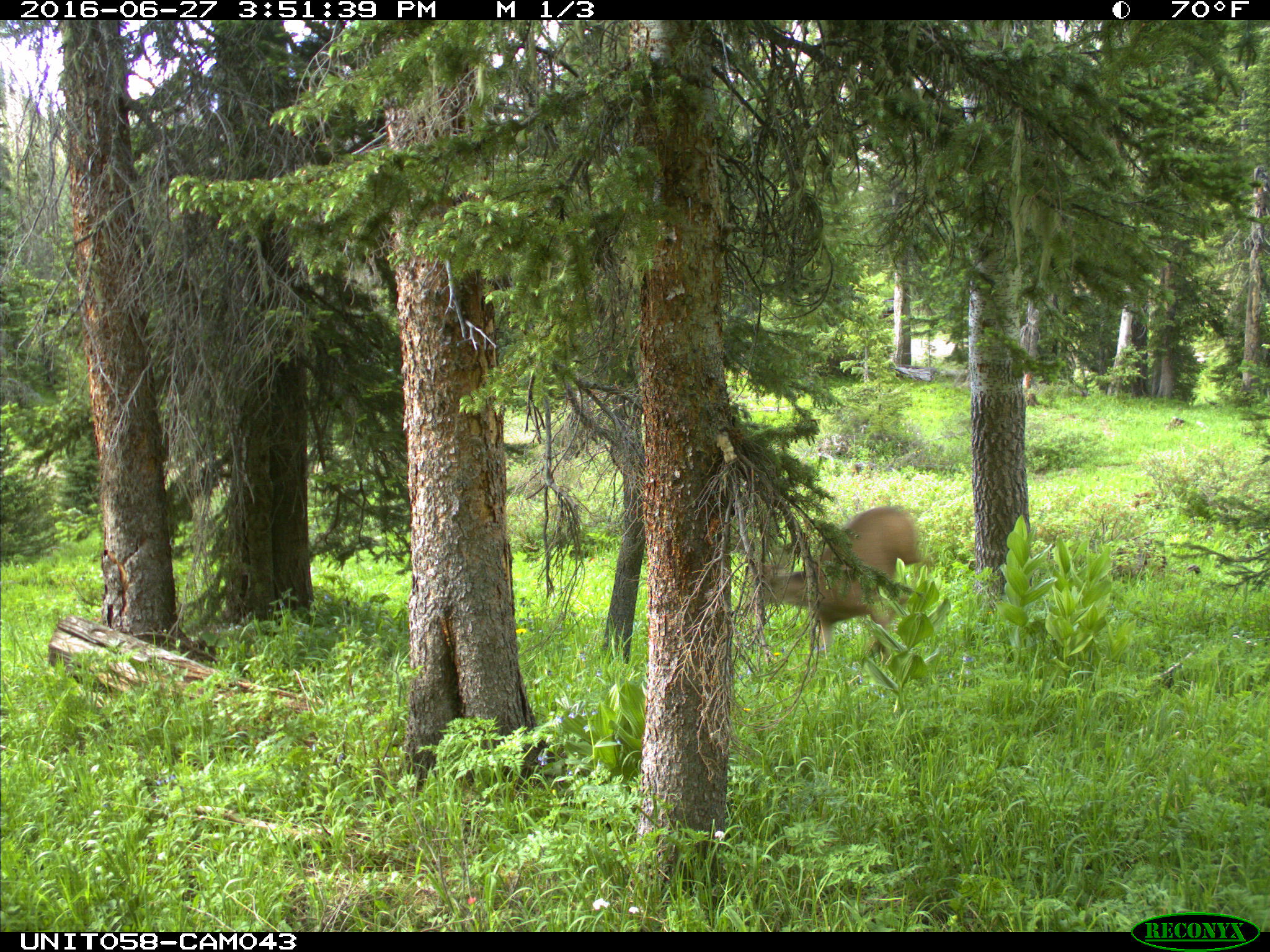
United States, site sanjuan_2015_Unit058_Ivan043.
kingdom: Animalia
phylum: Chordata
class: Mammalia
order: Artiodactyla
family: Cervidae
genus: Odocoileus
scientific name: Odocoileus hemionus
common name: mule deer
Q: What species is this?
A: Odocoileus hemionus (mule deer).